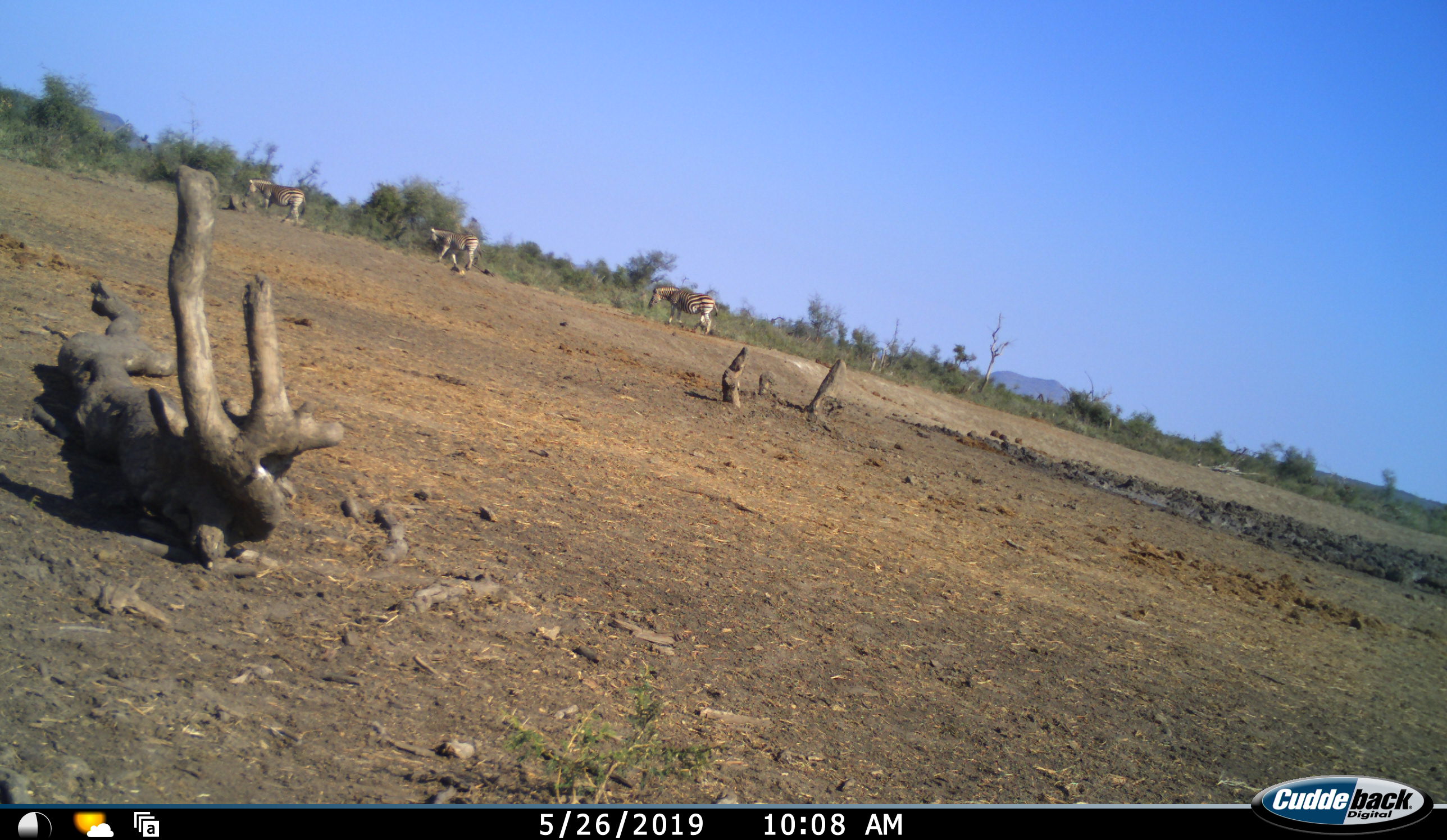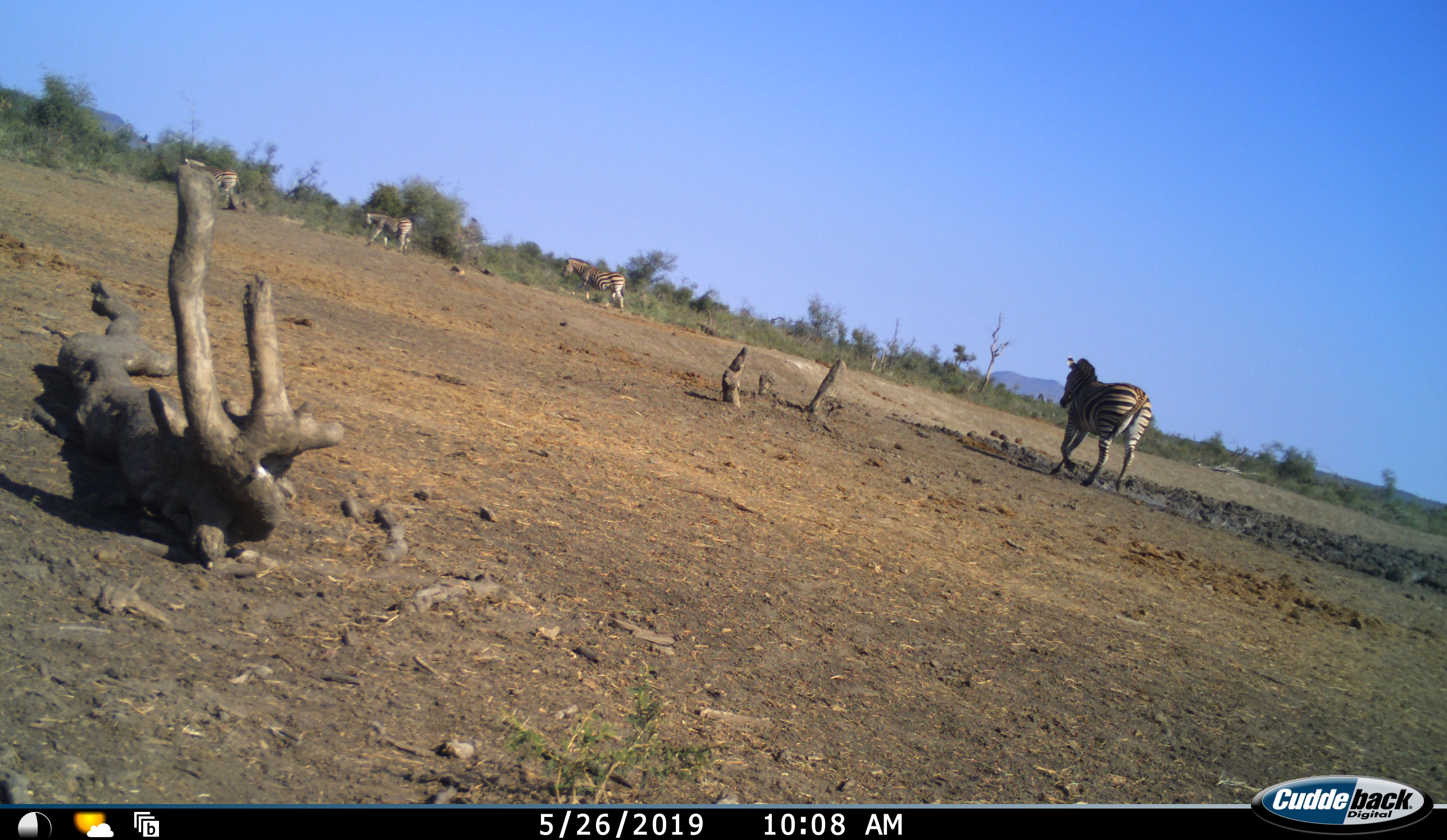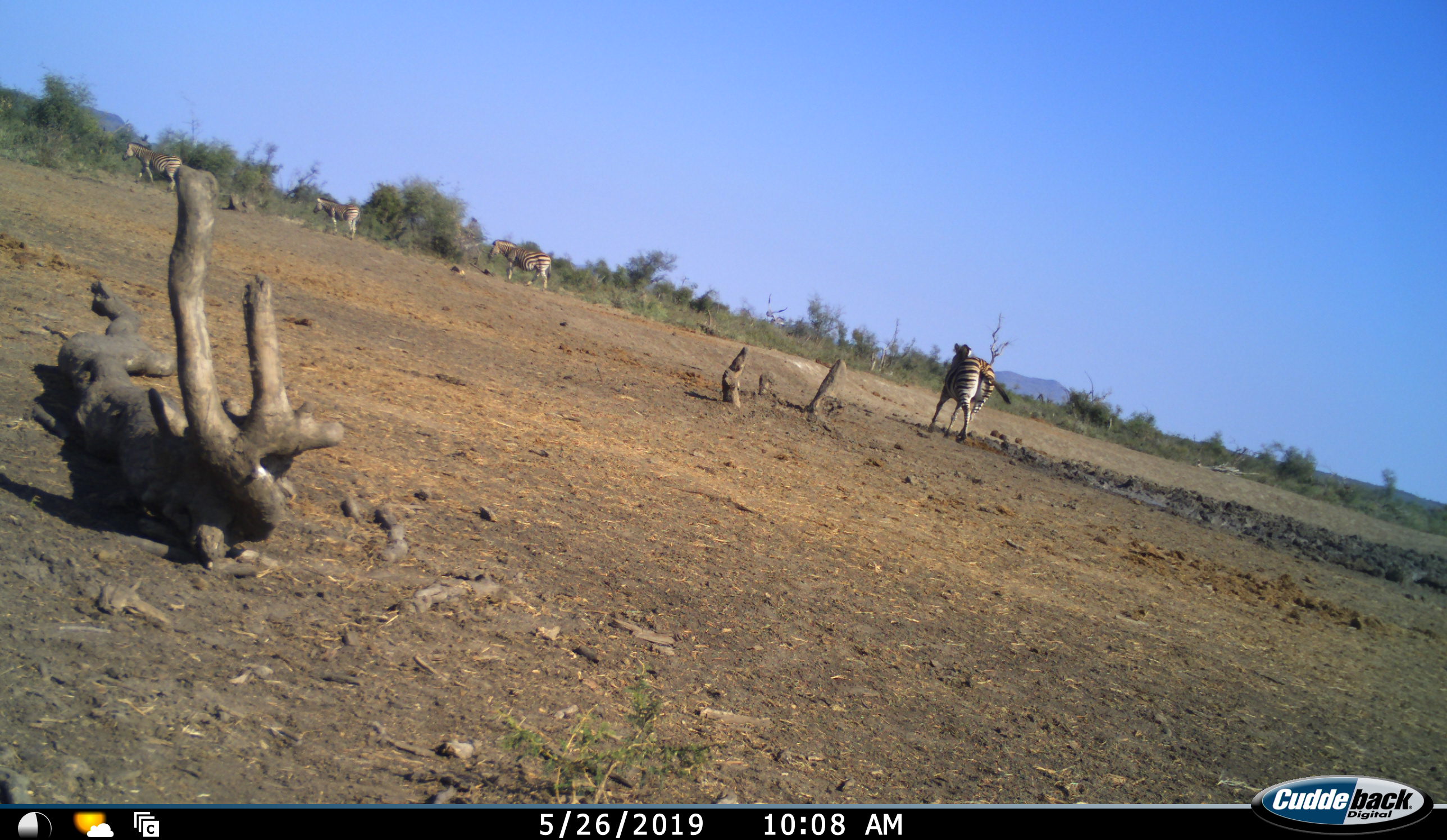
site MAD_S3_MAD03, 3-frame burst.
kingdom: Animalia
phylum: Chordata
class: Mammalia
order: Perissodactyla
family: Equidae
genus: Equus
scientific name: Equus quagga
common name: plains zebra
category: zebraplains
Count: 4.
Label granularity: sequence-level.